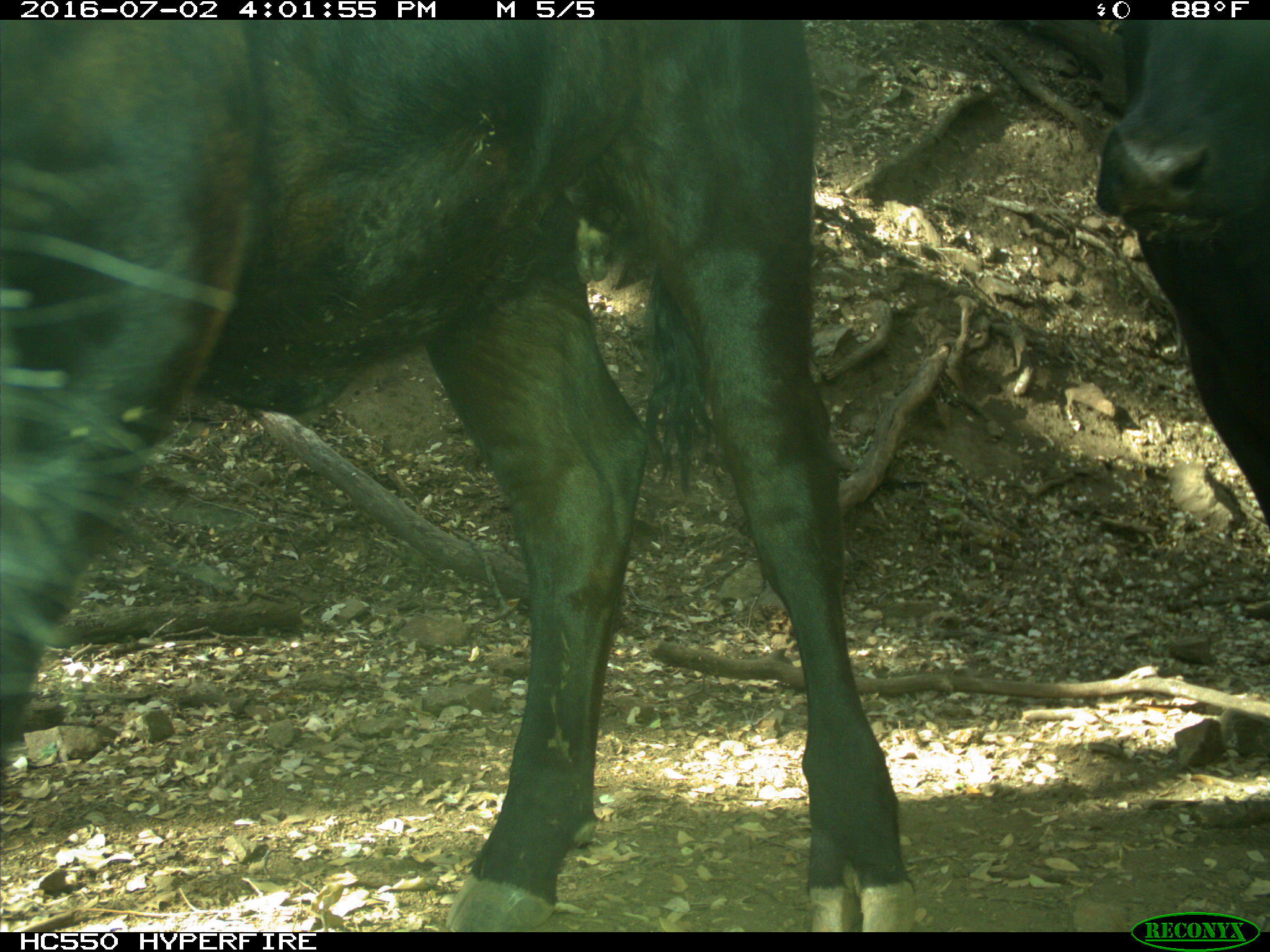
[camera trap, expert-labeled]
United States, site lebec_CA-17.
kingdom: Animalia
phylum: Chordata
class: Mammalia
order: Artiodactyla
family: Bovidae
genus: Bos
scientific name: Bos taurus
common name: domestic cow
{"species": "Bos taurus (domestic cow)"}